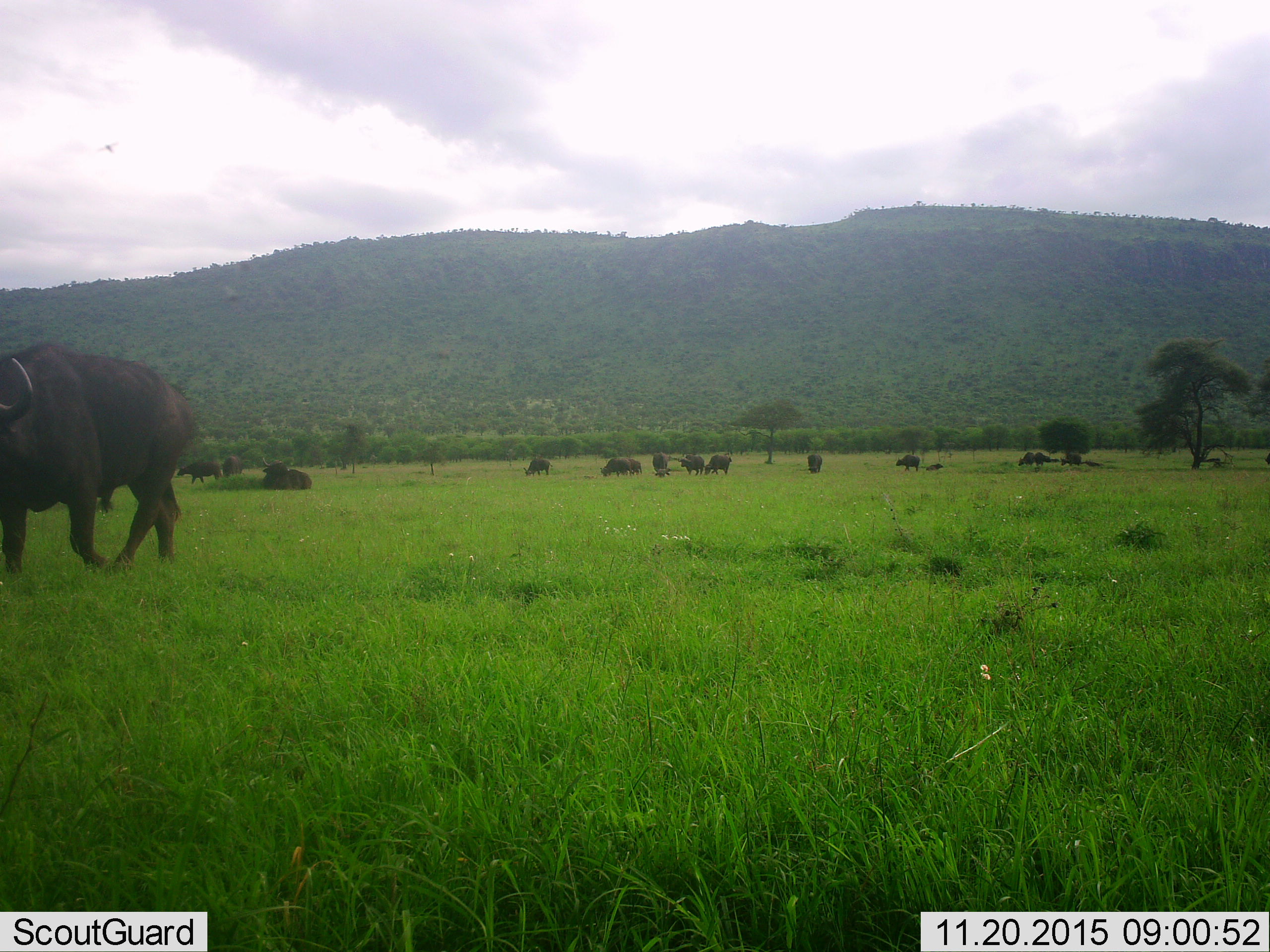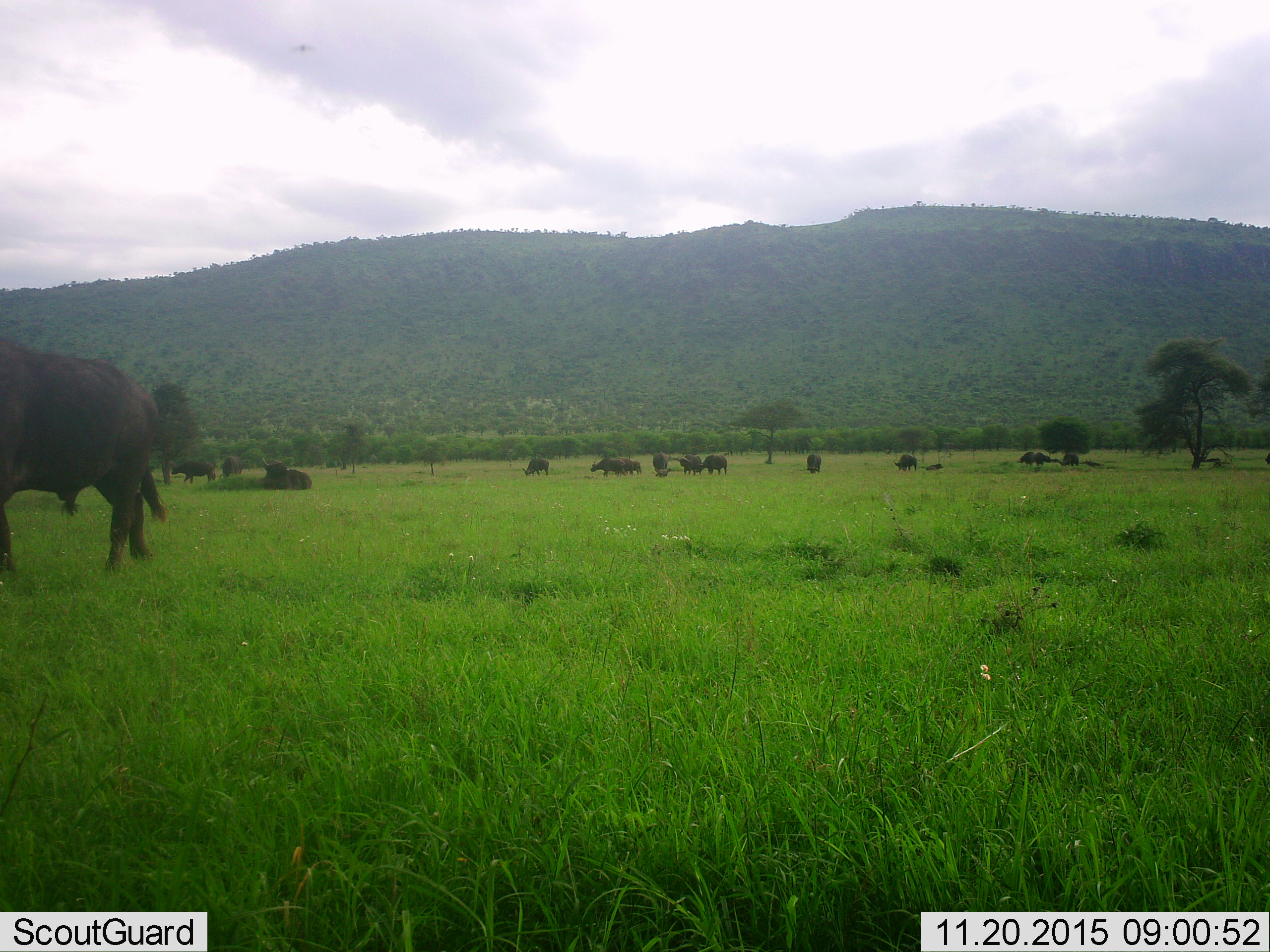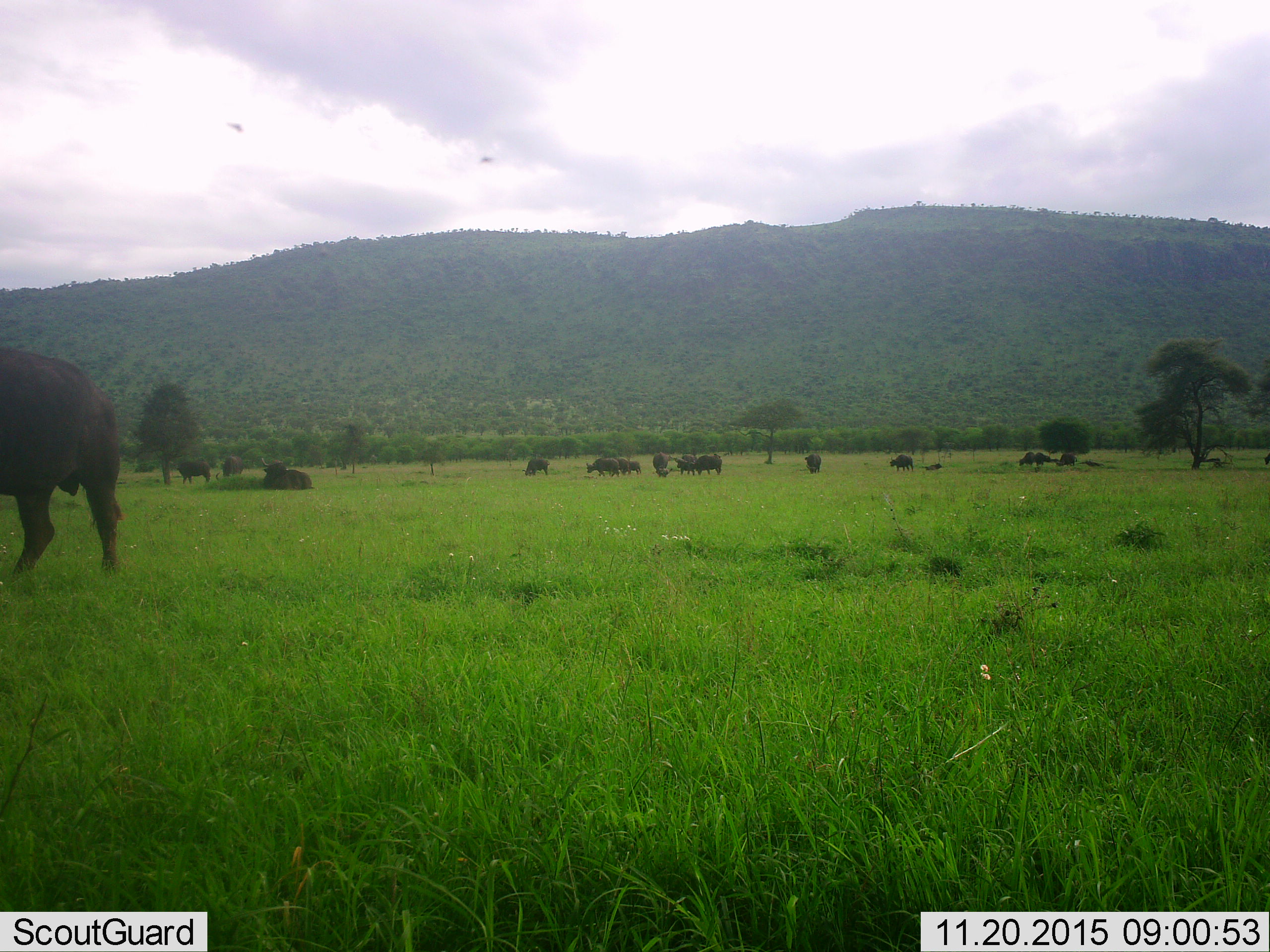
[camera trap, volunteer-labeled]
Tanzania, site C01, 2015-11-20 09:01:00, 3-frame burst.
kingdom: Animalia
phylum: Chordata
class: Mammalia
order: Artiodactyla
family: Bovidae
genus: Syncerus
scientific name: Syncerus caffer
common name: cape buffalo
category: buffalo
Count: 11-50.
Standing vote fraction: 84%.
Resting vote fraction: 84%.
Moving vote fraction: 95%.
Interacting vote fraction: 26%.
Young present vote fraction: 21%.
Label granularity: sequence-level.